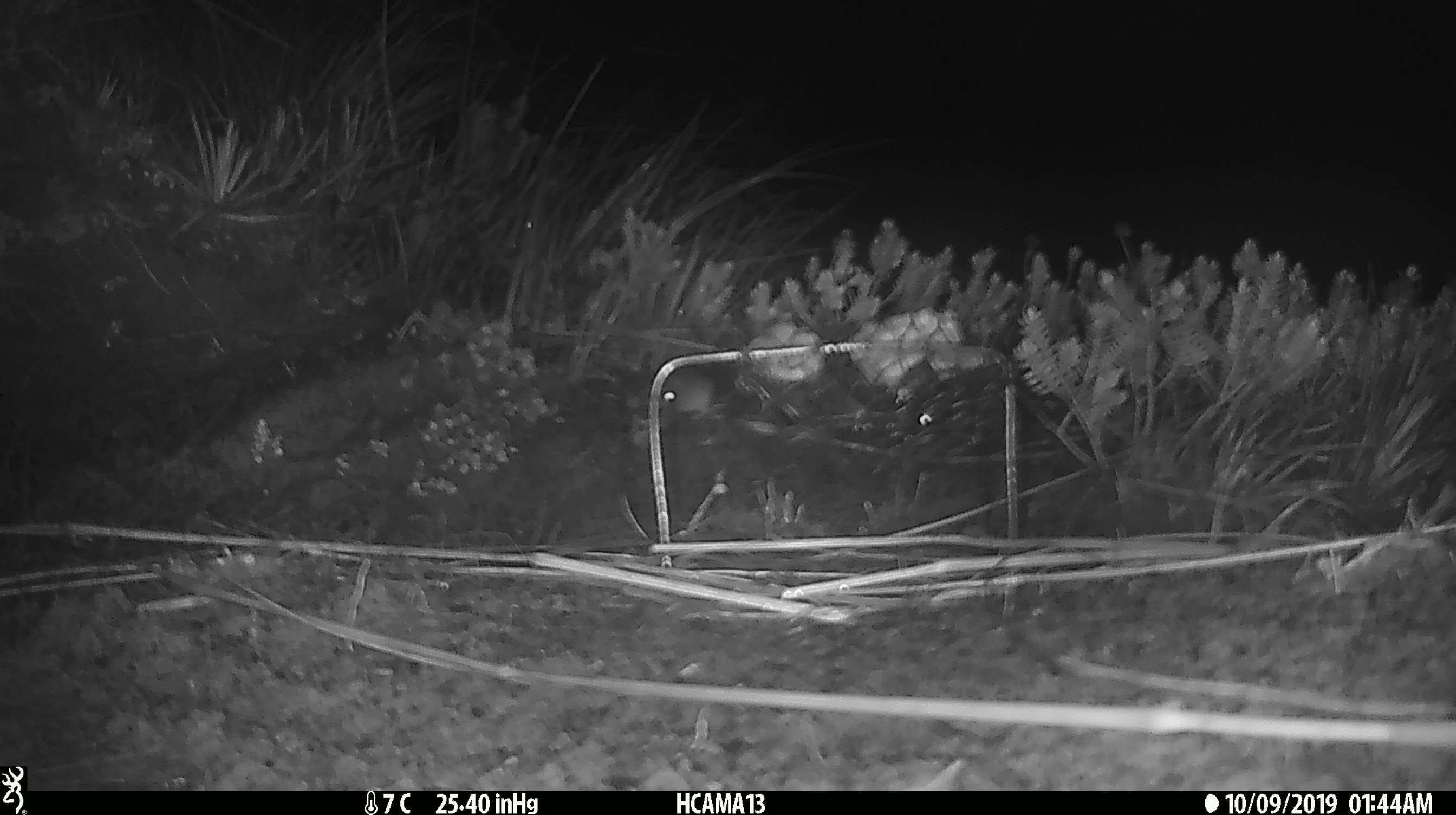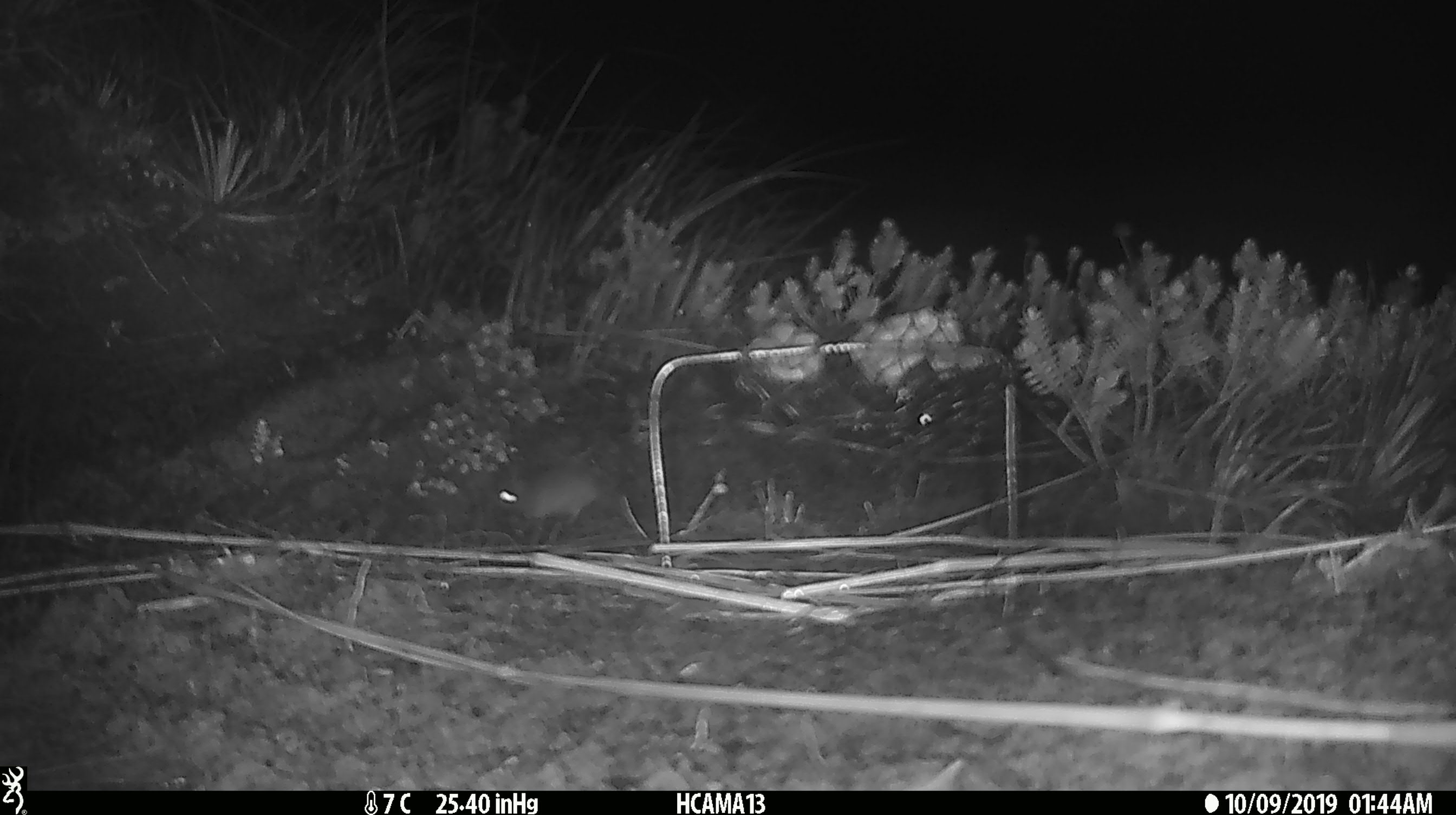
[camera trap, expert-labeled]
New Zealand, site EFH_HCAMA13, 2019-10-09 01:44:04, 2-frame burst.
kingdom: Animalia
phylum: Chordata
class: Mammalia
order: Rodentia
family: Muridae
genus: Mus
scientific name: Mus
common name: mouse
Mouse (Mus).